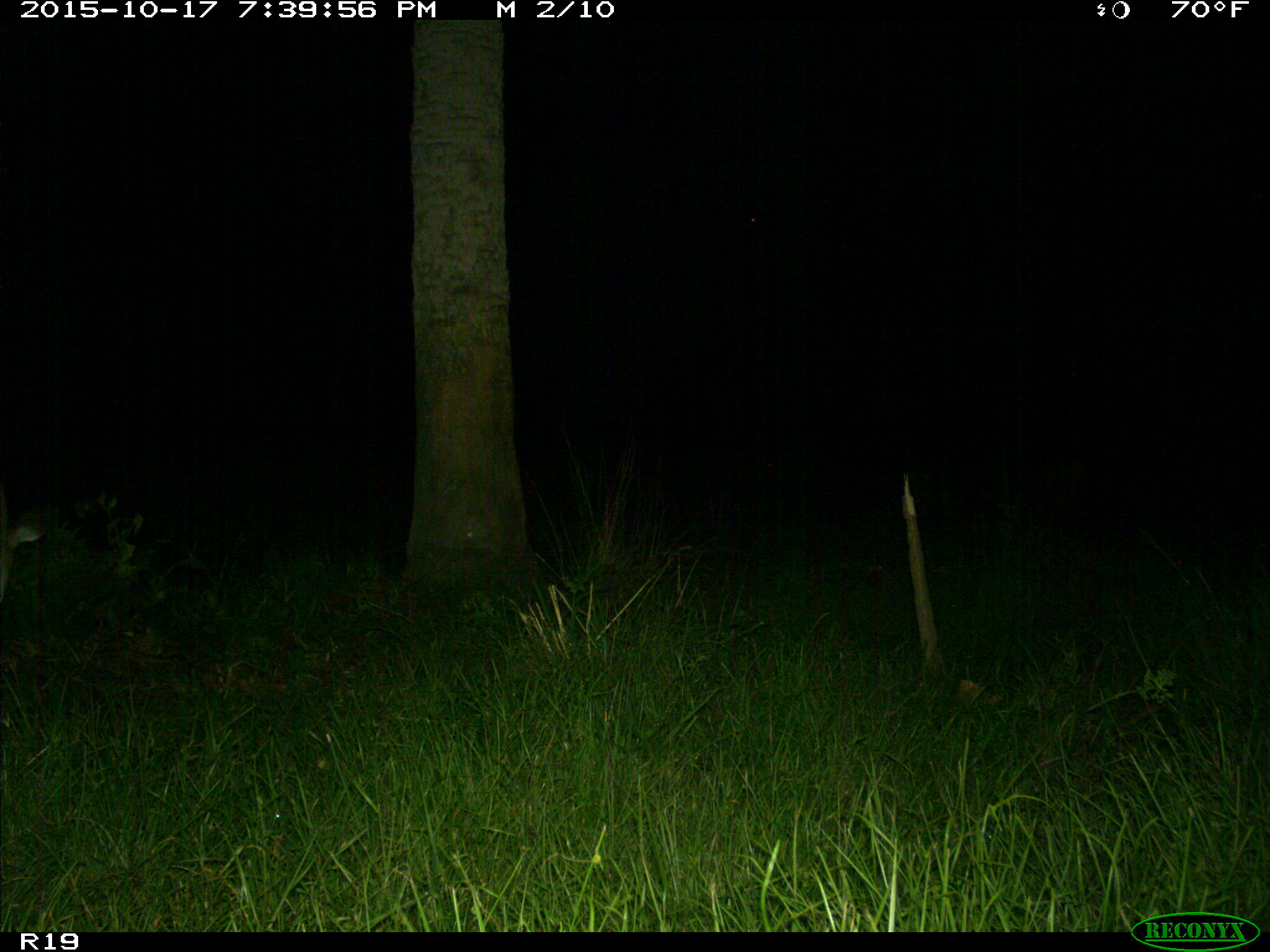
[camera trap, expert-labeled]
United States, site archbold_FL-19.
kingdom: Animalia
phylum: Chordata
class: Mammalia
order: Artiodactyla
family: Cervidae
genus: Odocoileus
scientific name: Odocoileus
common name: deer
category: unidentified deer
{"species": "unidentified deer (deer) (Odocoileus)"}